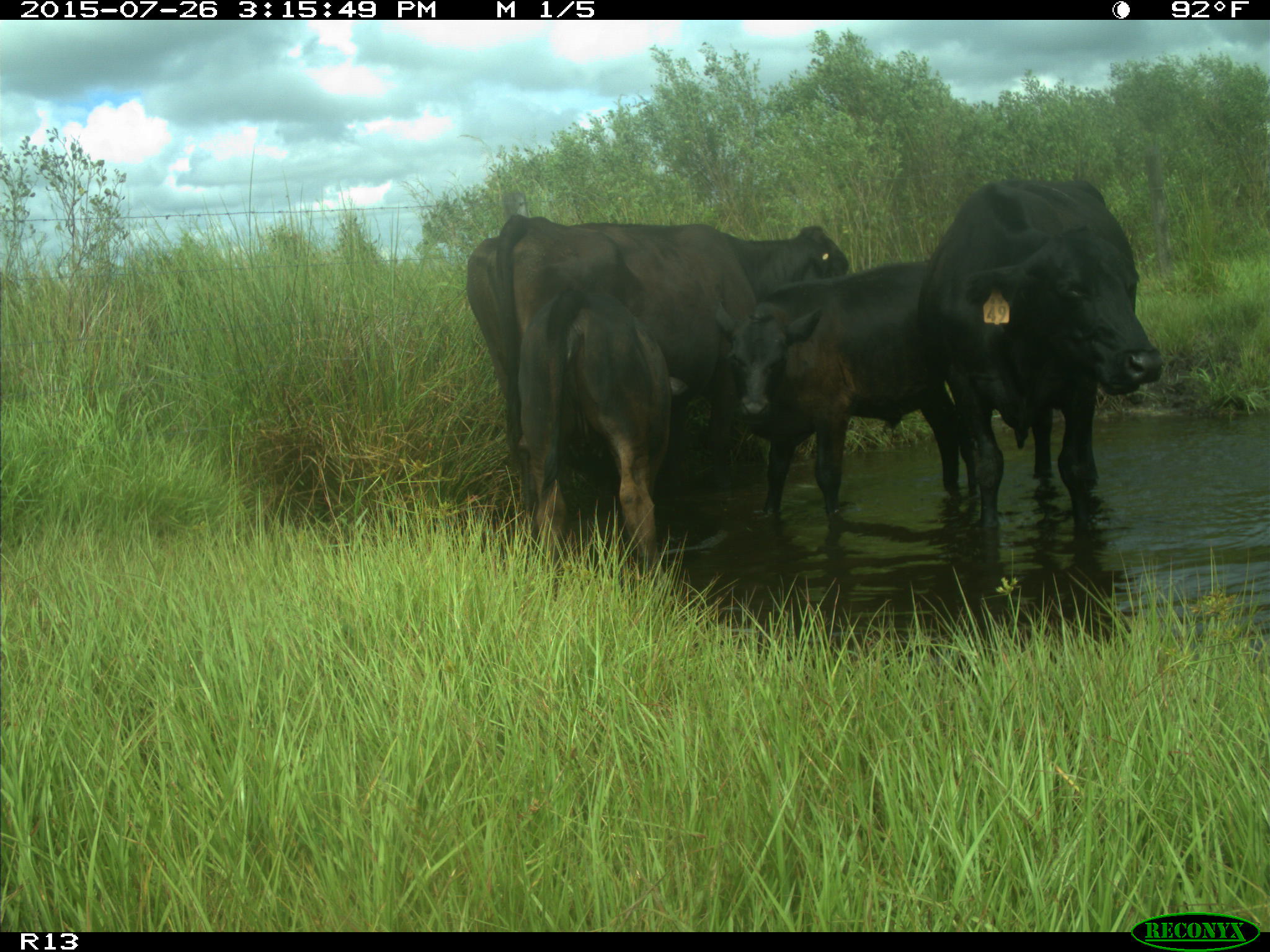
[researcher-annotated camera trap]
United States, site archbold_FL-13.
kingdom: Animalia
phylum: Chordata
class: Mammalia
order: Artiodactyla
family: Bovidae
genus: Bos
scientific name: Bos taurus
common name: domestic cow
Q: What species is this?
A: Bos taurus (domestic cow).